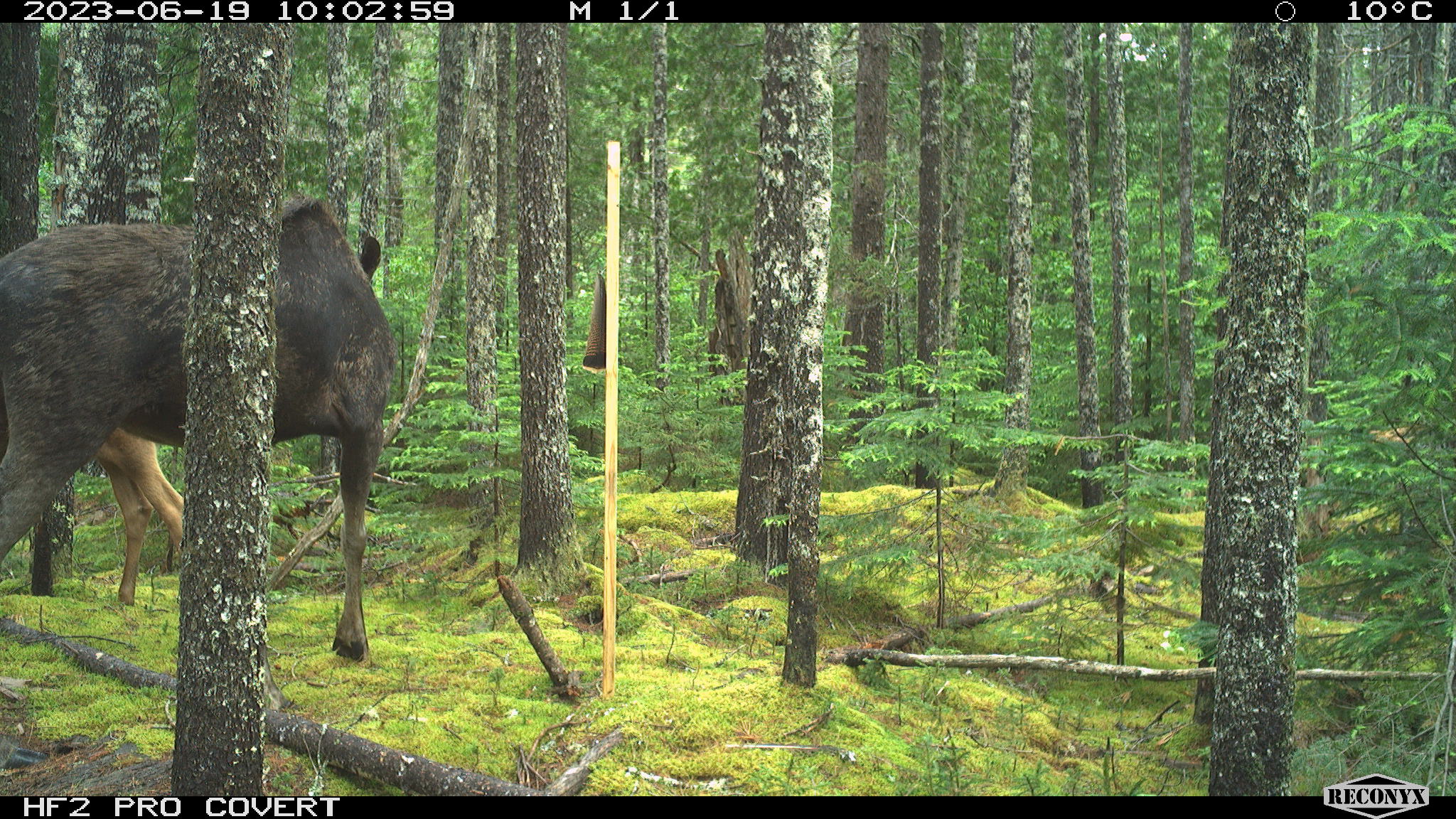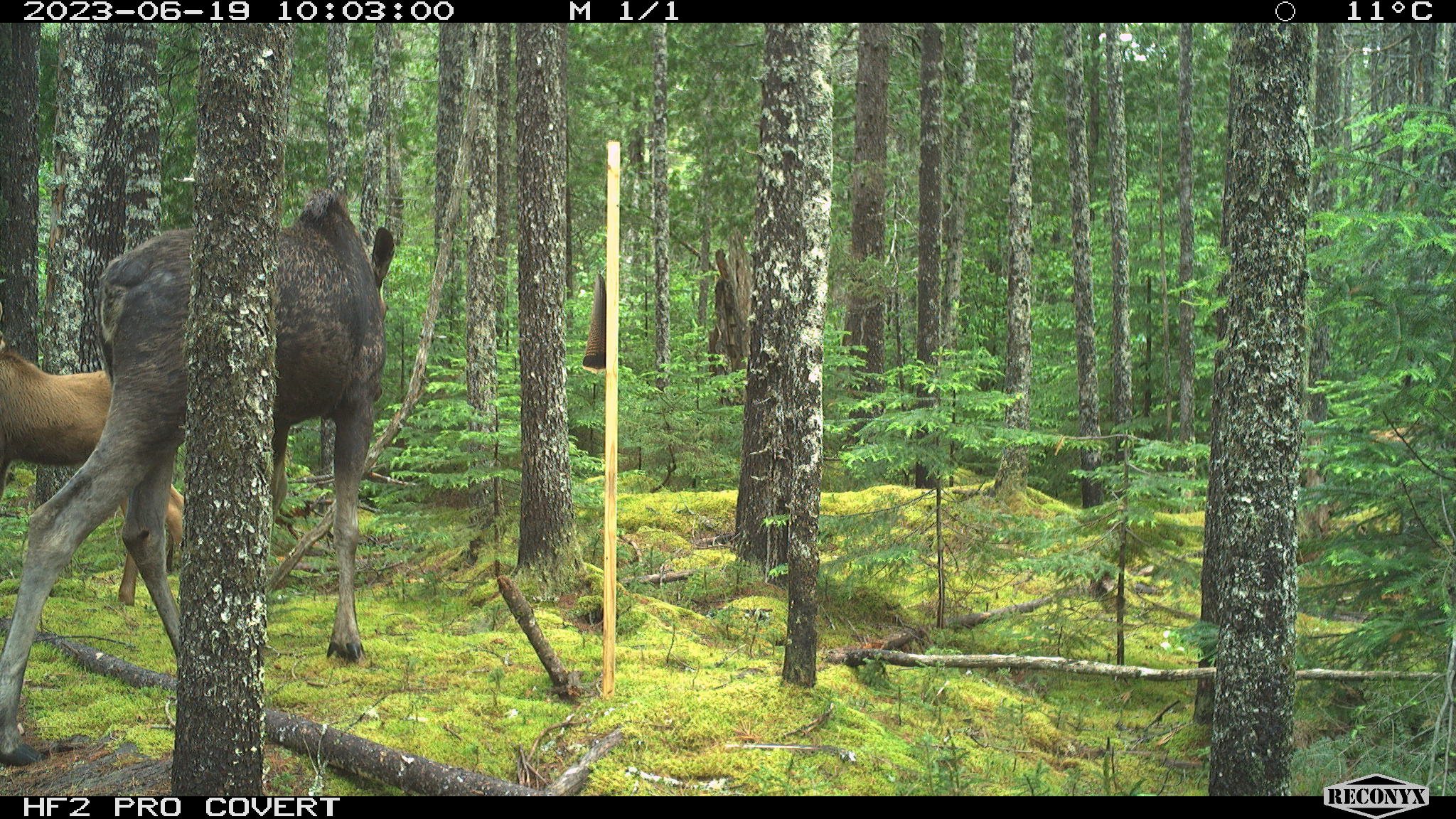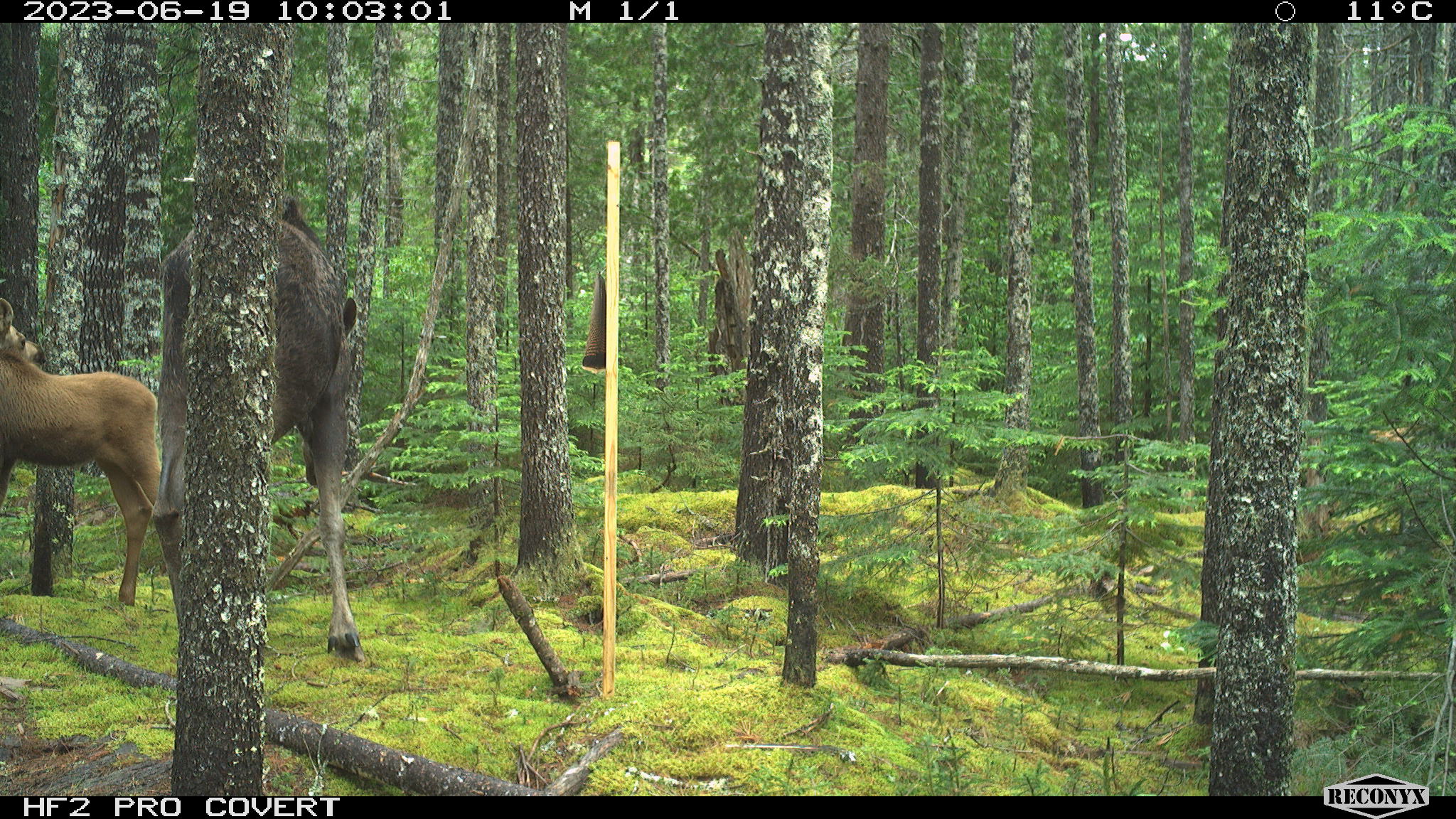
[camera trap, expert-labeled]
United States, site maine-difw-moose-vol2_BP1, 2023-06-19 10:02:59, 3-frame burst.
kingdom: Animalia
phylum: Chordata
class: Mammalia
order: Artiodactyla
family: Cervidae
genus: Alces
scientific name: Alces alces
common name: moose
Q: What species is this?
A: Moose (Alces alces).